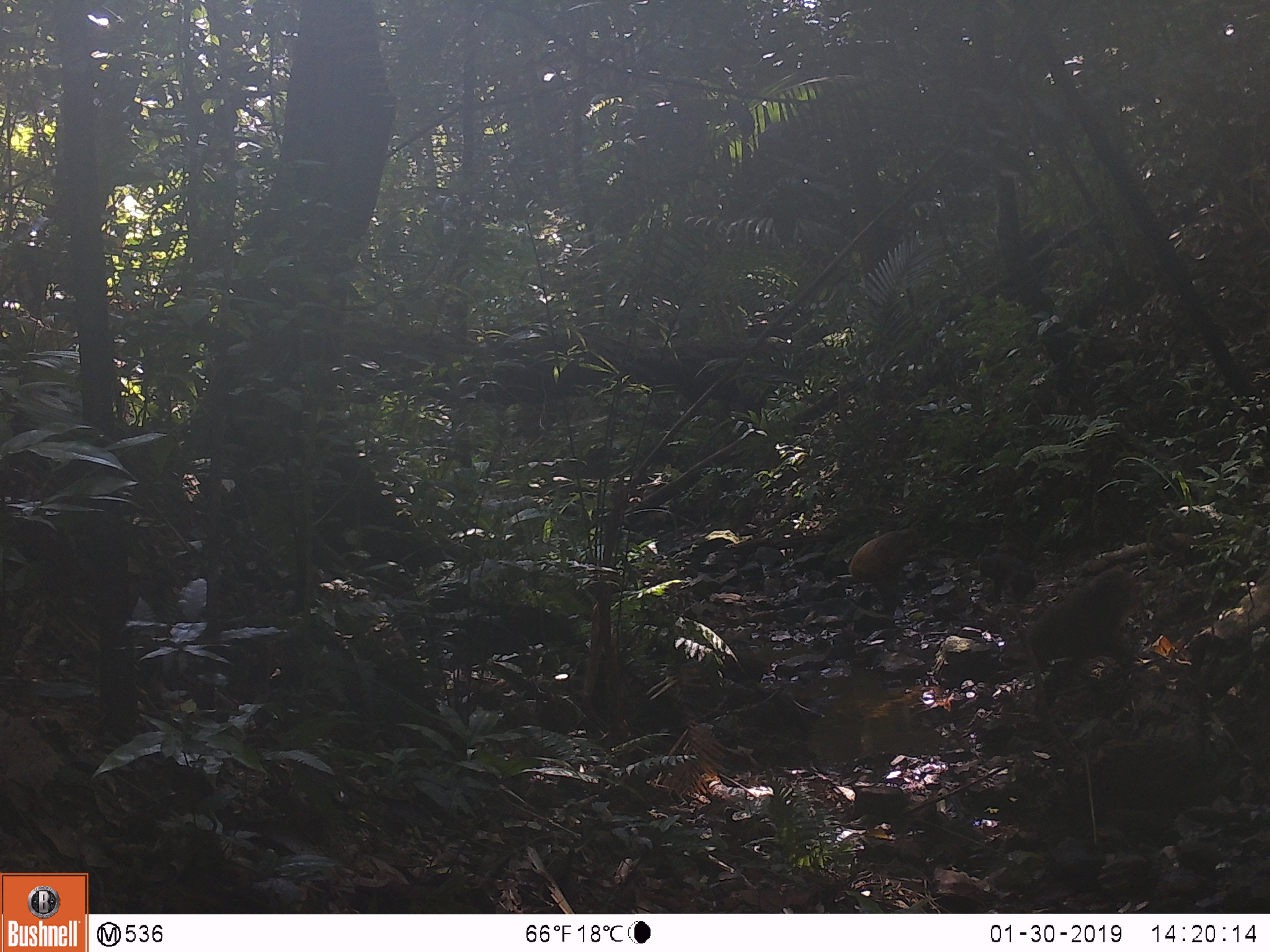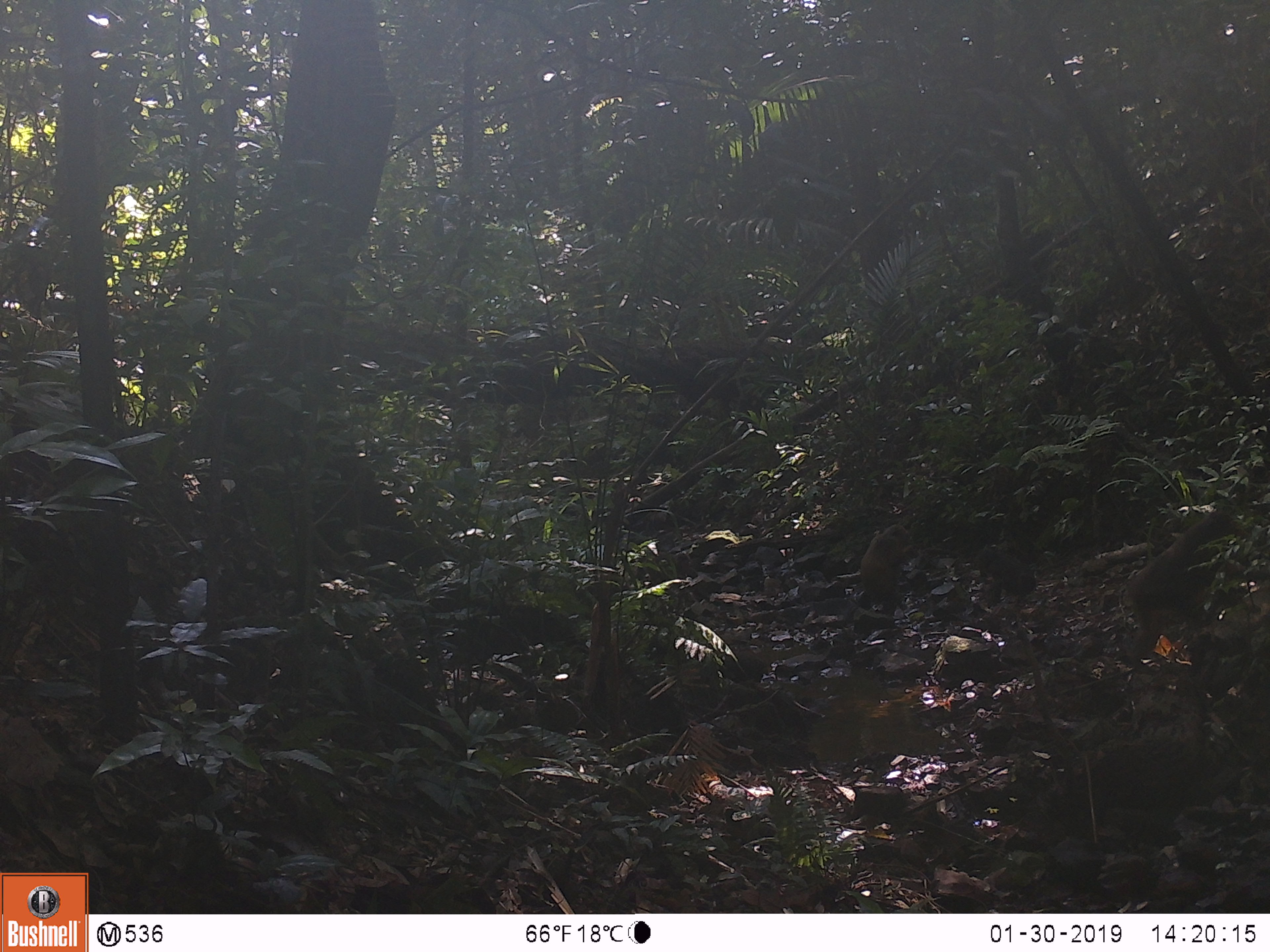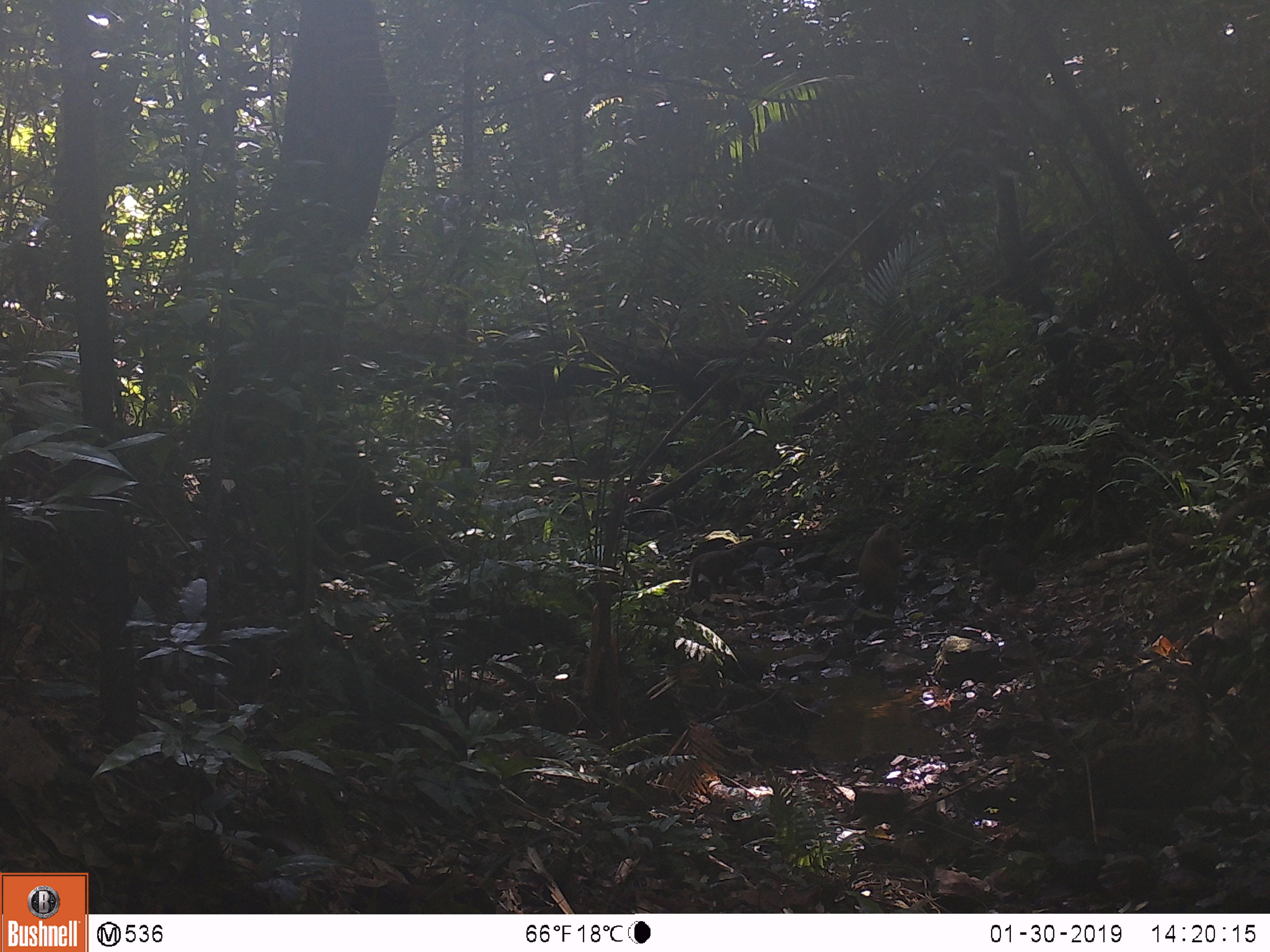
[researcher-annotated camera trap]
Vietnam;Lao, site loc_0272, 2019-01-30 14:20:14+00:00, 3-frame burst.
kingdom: Animalia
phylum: Chordata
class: Mammalia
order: Primates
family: Cercopithecidae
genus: Macaca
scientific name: Macaca arctoides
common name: stump-tailed macaque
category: stump tailed macaque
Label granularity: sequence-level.